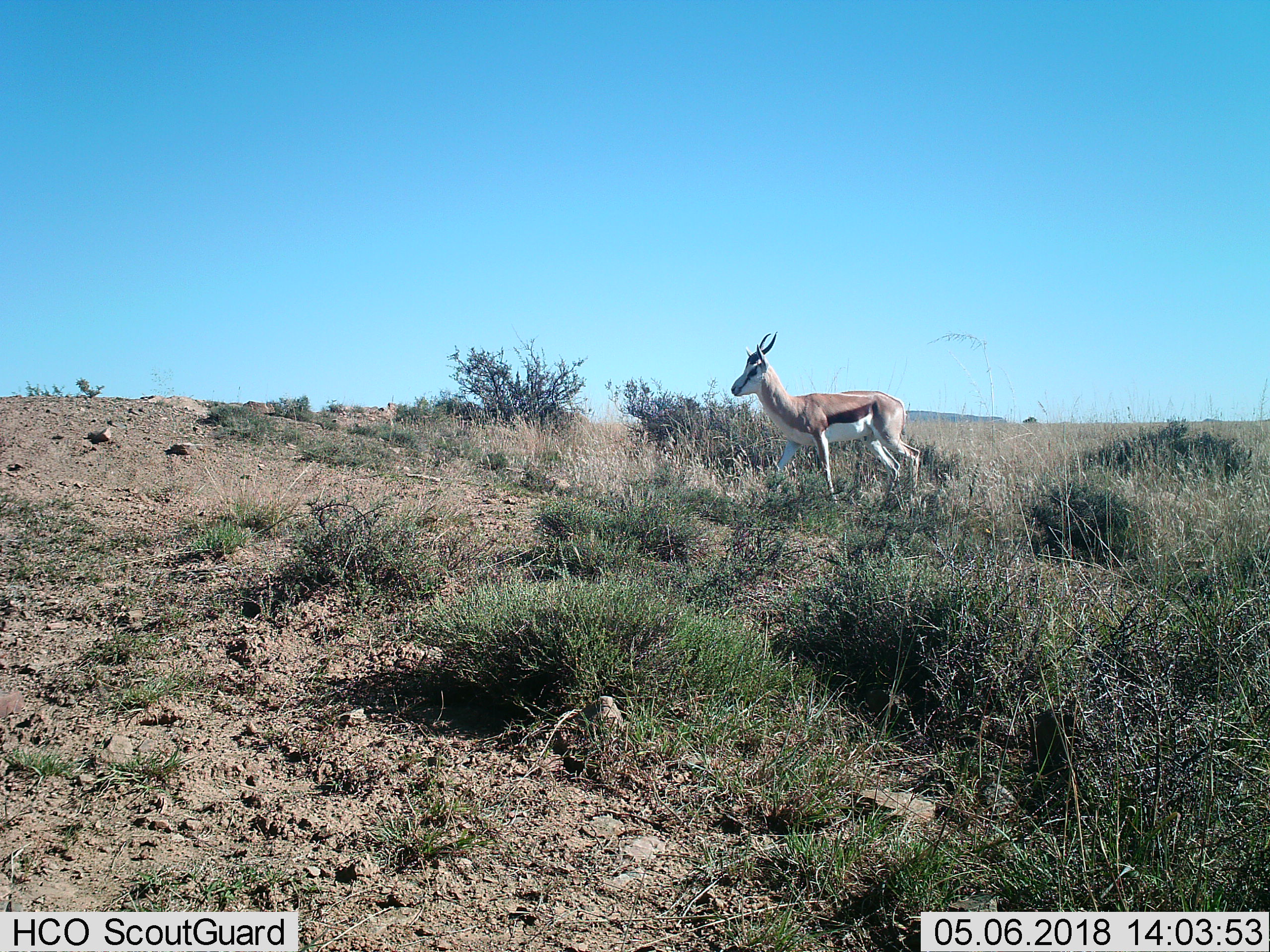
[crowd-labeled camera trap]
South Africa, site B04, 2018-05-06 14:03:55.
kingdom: Animalia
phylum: Chordata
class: Mammalia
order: Artiodactyla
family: Bovidae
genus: Antidorcas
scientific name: Antidorcas marsupialis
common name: springbok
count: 1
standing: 60%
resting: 0%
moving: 40%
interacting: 0%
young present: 0%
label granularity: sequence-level